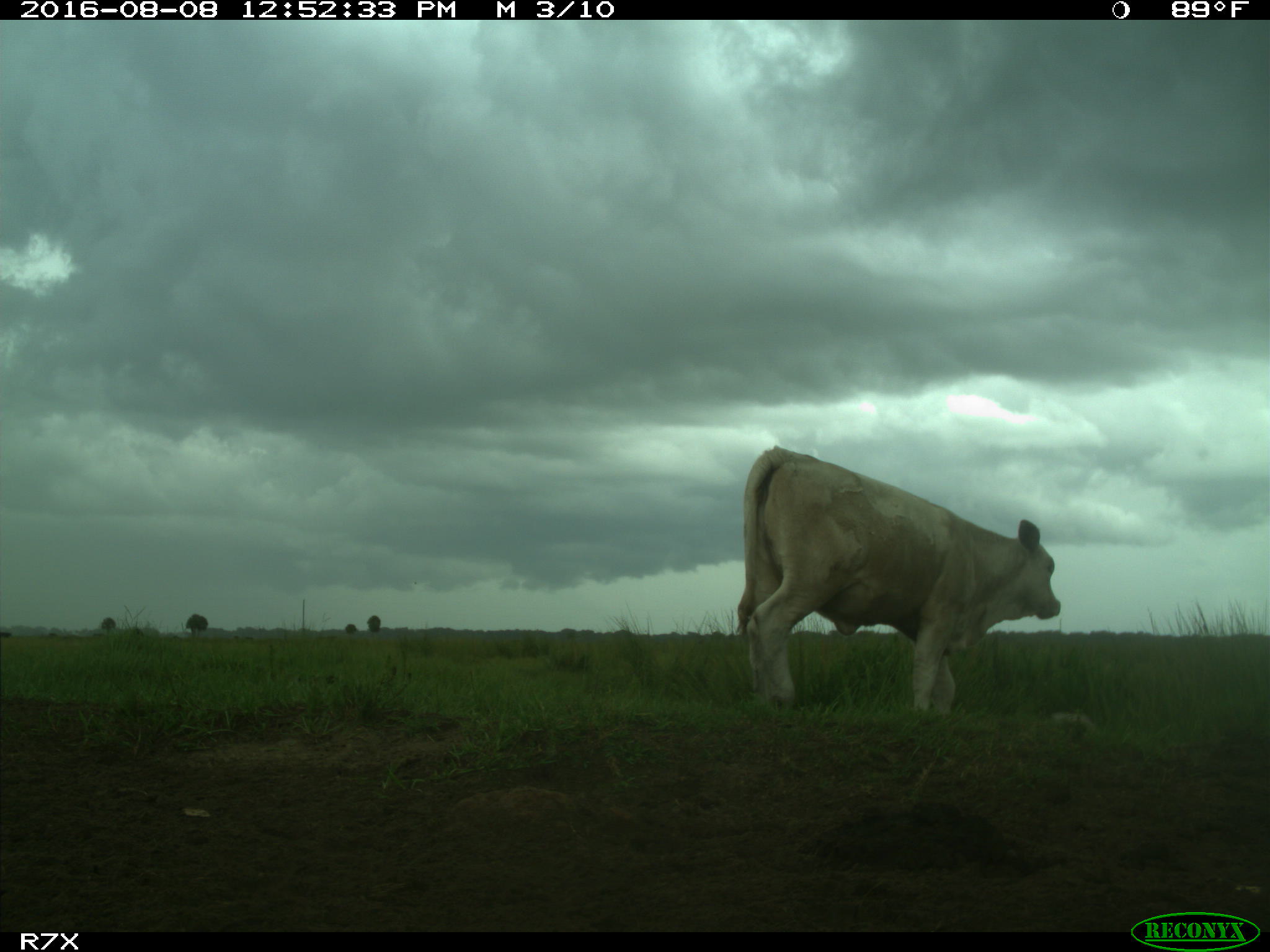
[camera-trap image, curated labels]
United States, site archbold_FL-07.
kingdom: Animalia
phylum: Chordata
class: Mammalia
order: Artiodactyla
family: Bovidae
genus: Bos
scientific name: Bos taurus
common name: domestic cow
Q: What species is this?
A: Bos taurus (domestic cow).